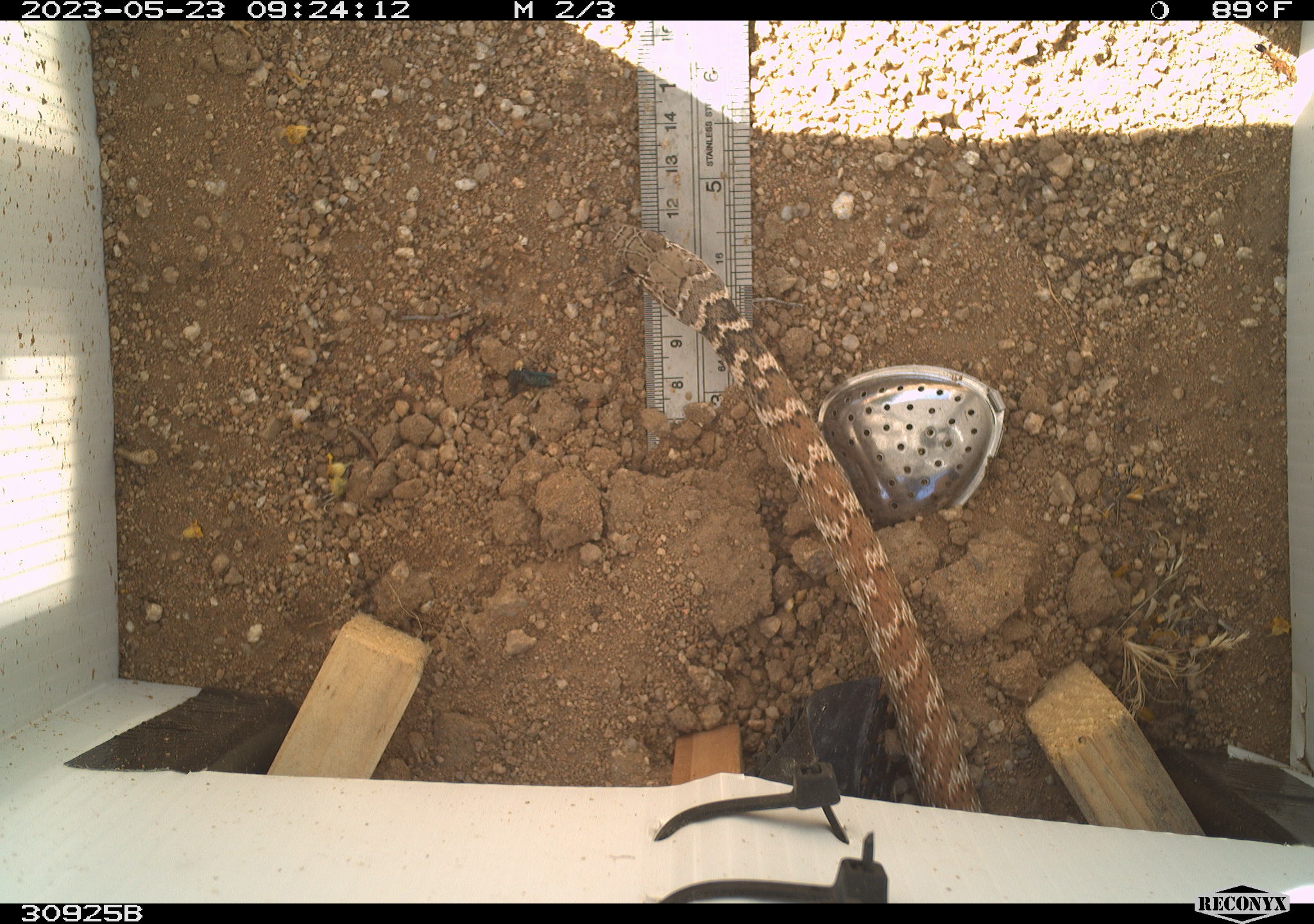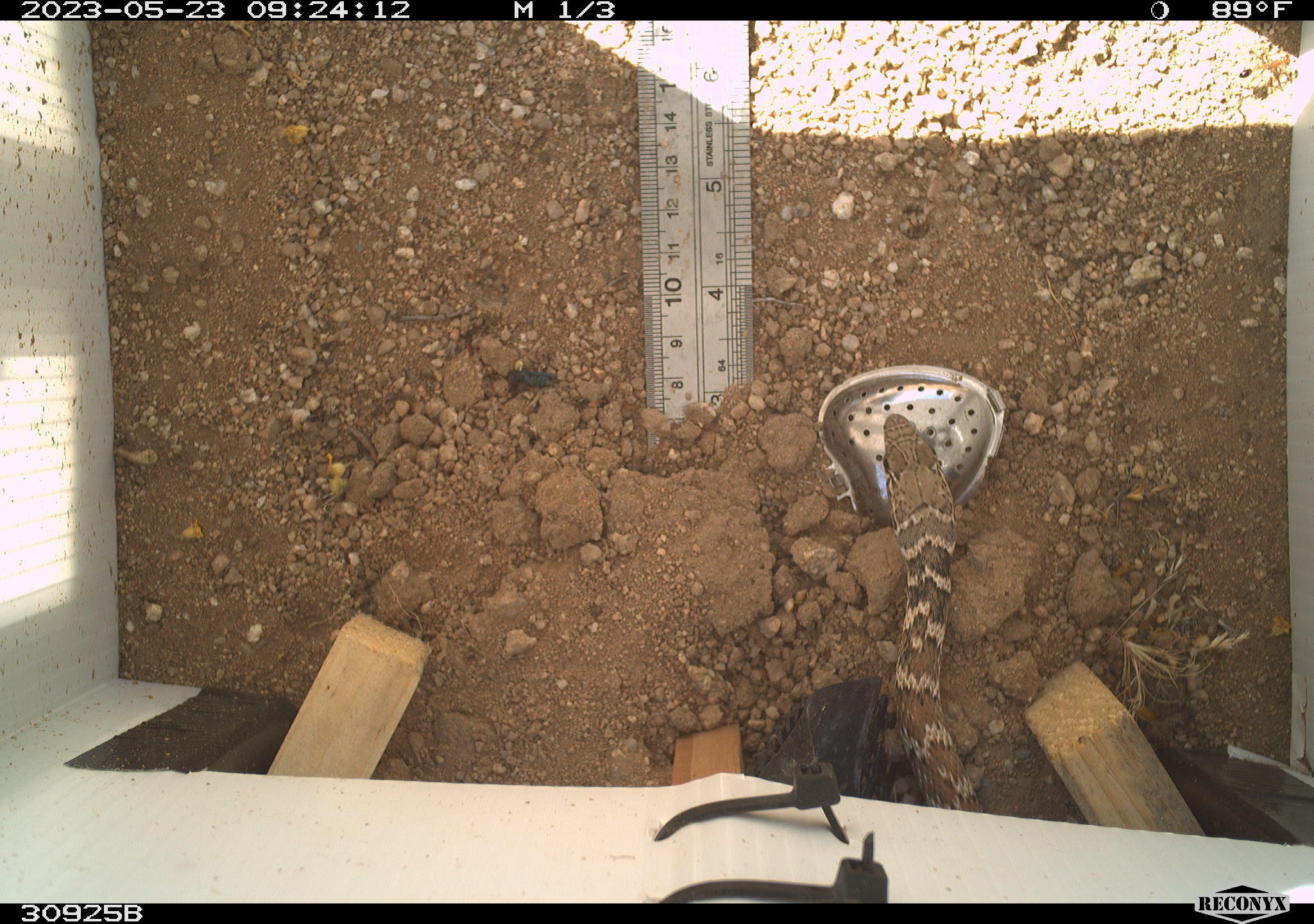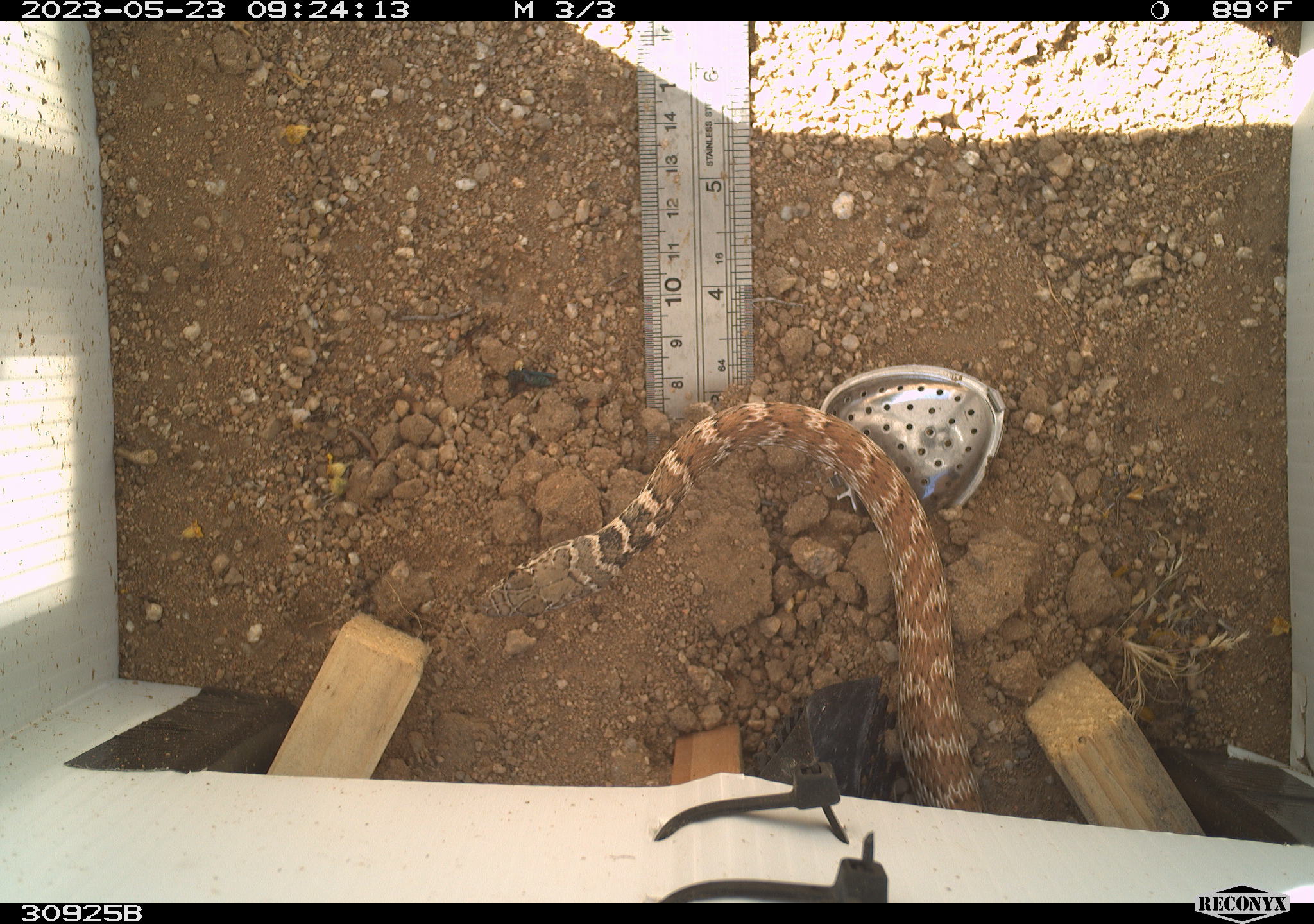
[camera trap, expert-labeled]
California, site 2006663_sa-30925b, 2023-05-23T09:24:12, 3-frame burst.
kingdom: Animalia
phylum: Chordata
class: Reptilia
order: Squamata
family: Colubridae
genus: Masticophis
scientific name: Masticophis flagellum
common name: coachwhip